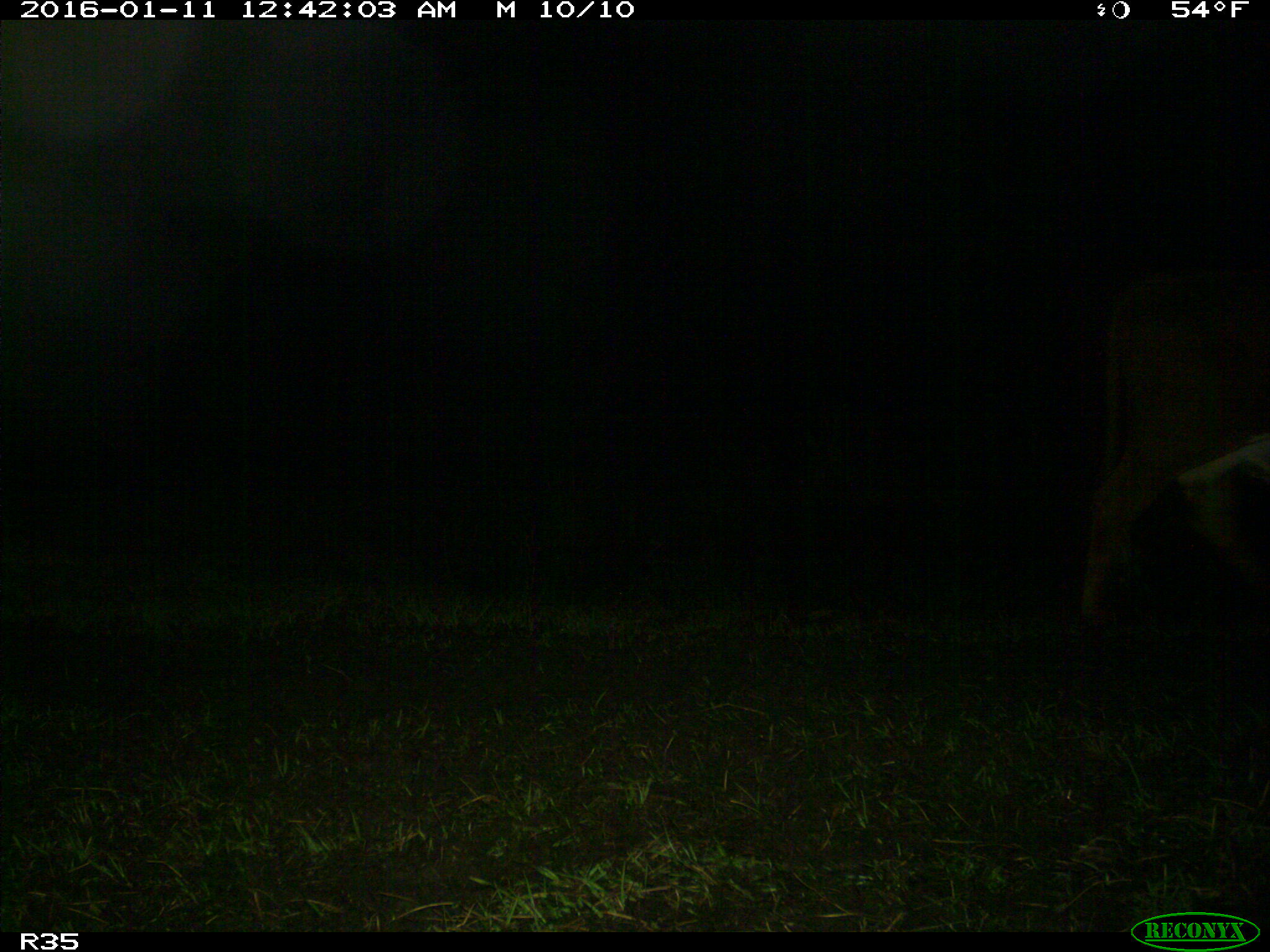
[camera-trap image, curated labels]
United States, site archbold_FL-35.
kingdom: Animalia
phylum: Chordata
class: Mammalia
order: Artiodactyla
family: Bovidae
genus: Bos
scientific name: Bos taurus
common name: domestic cow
Bos taurus (domestic cow).